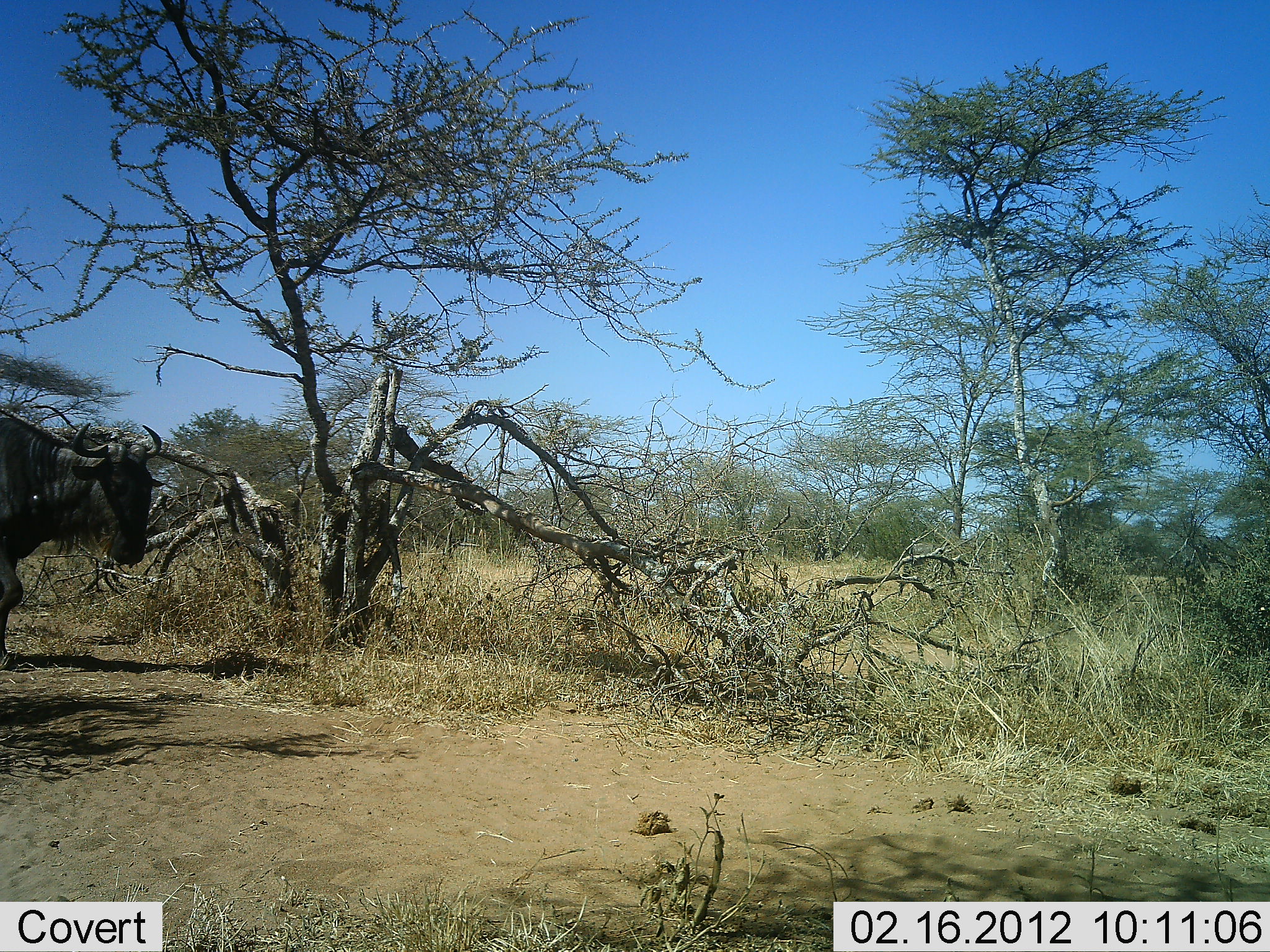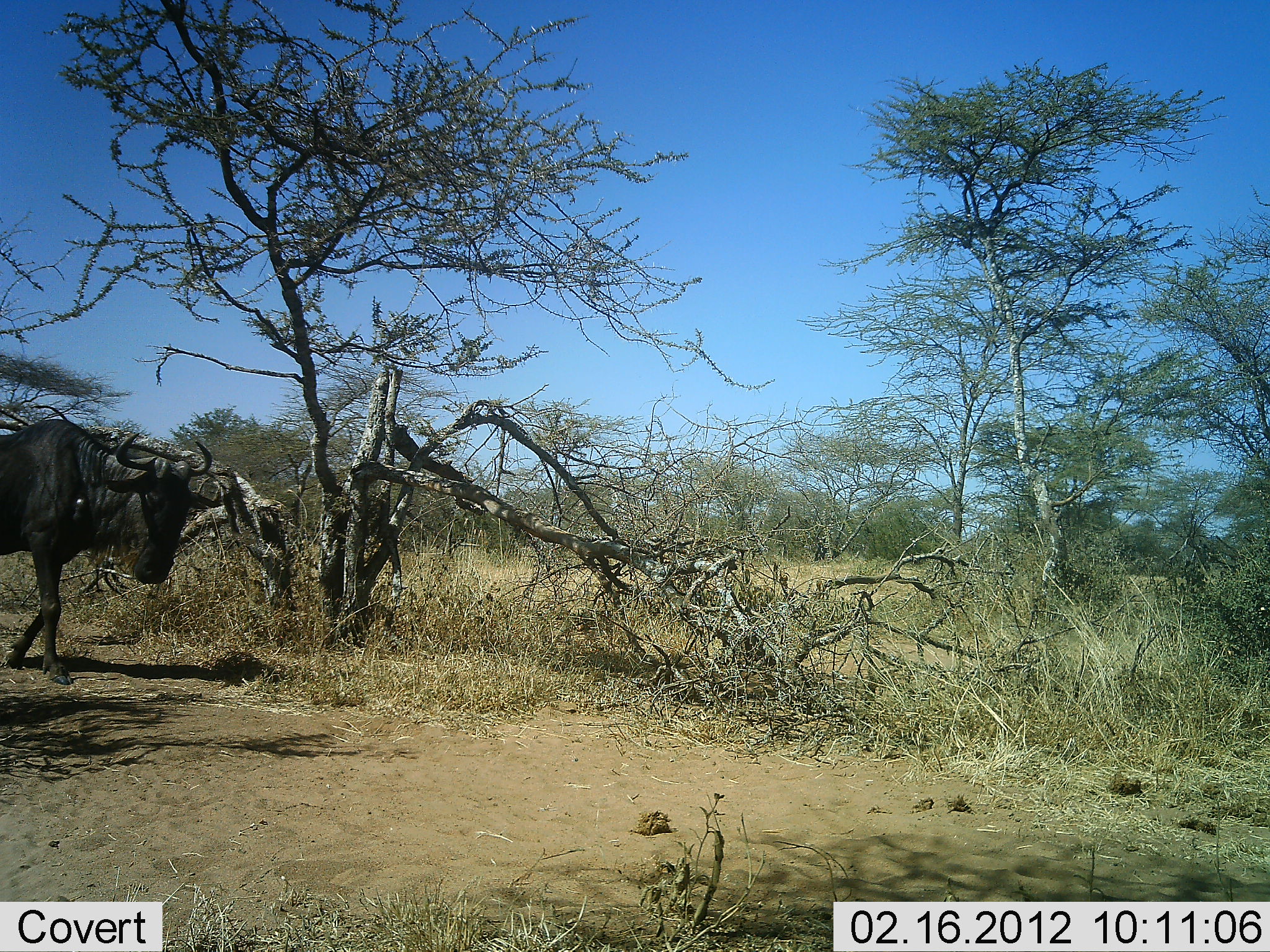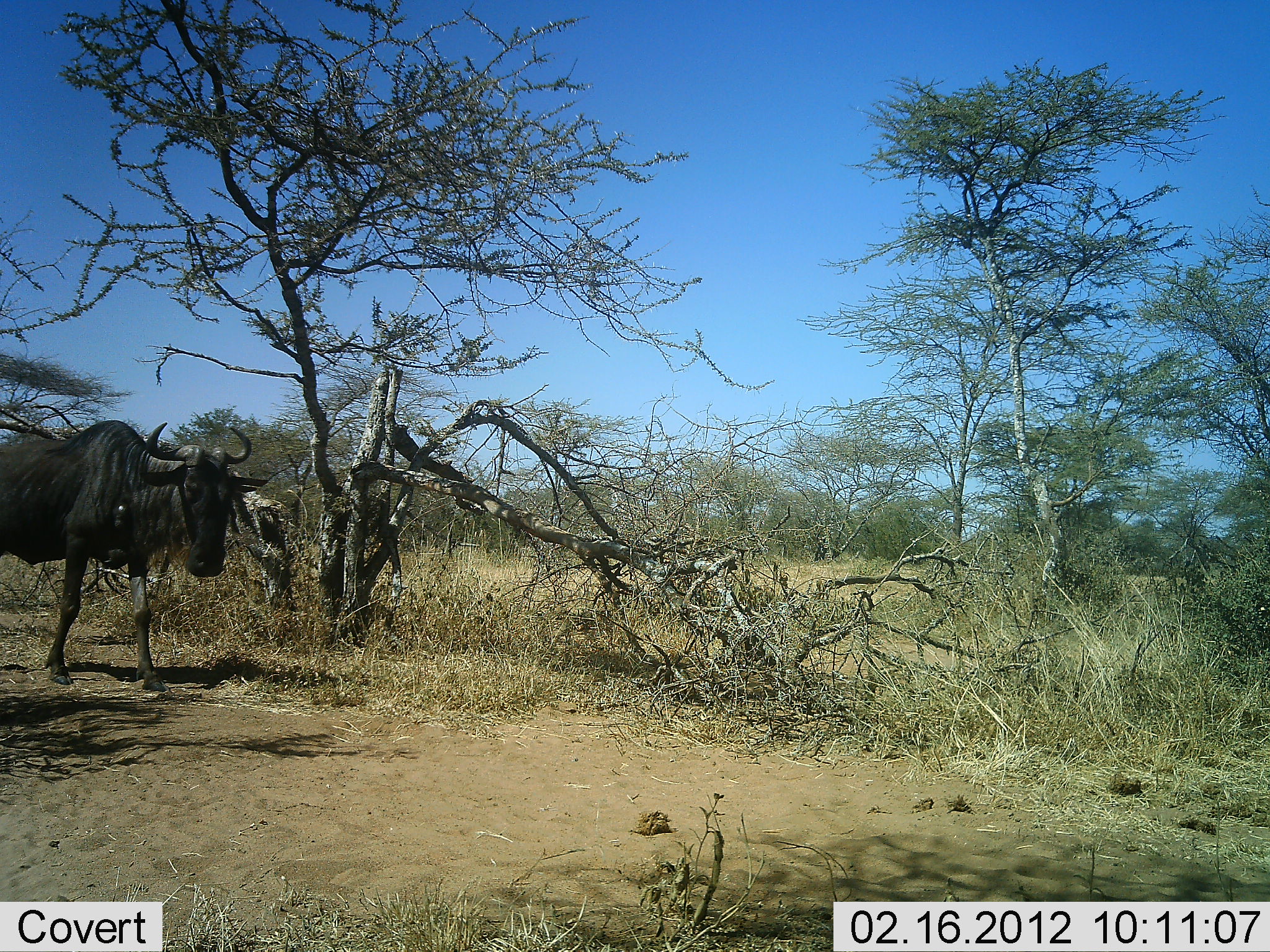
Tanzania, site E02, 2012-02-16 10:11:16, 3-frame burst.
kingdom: Animalia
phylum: Chordata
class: Mammalia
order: Artiodactyla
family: Bovidae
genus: Connochaetes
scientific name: Connochaetes taurinus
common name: blue wildebeest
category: wildebeest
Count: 1.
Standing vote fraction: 0%.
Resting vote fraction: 0%.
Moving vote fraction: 100%.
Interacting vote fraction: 0%.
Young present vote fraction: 0%.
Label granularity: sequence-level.